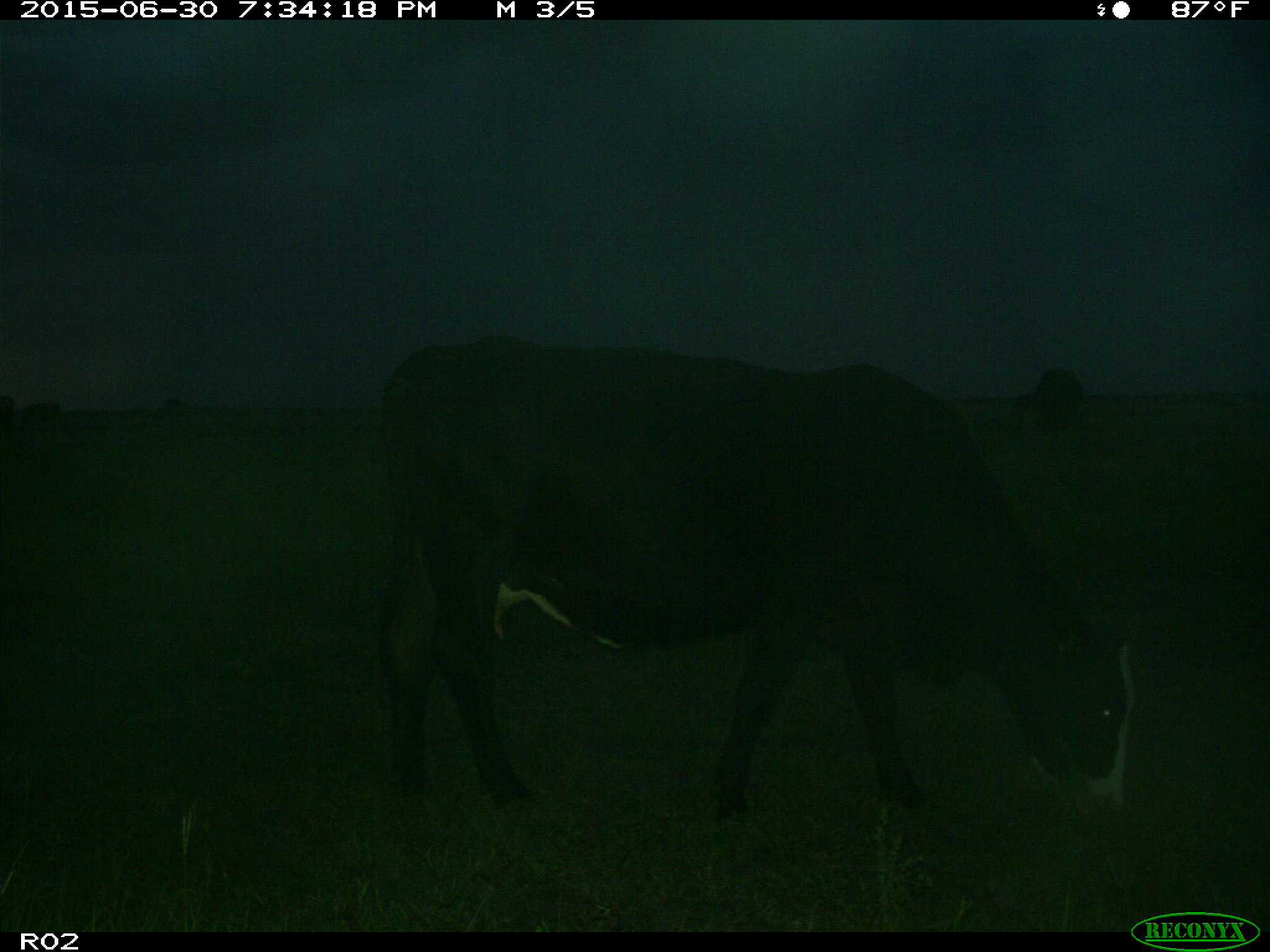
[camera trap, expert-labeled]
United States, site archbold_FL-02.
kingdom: Animalia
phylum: Chordata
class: Mammalia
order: Artiodactyla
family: Bovidae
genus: Bos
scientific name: Bos taurus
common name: domestic cow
Bos taurus (domestic cow).